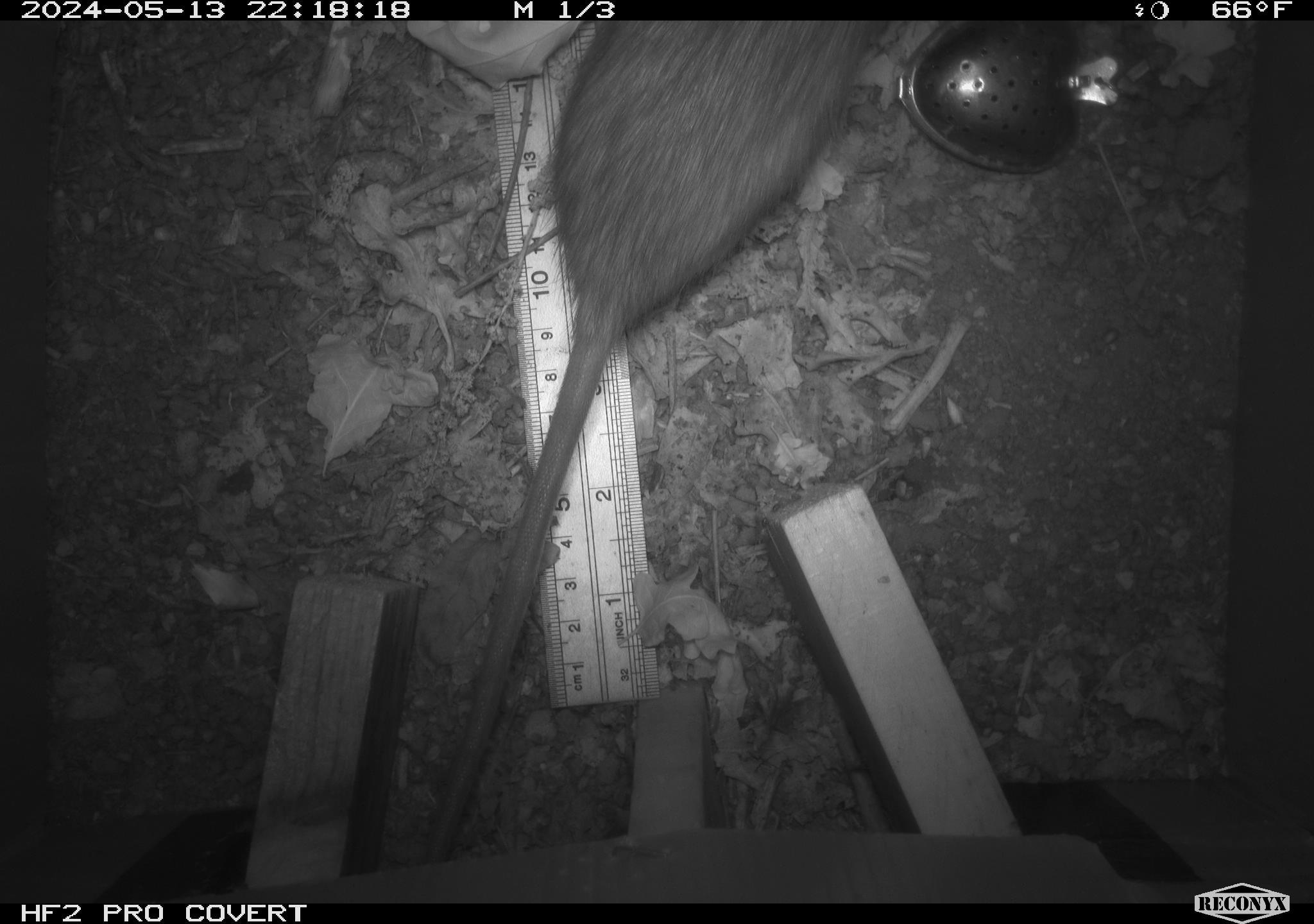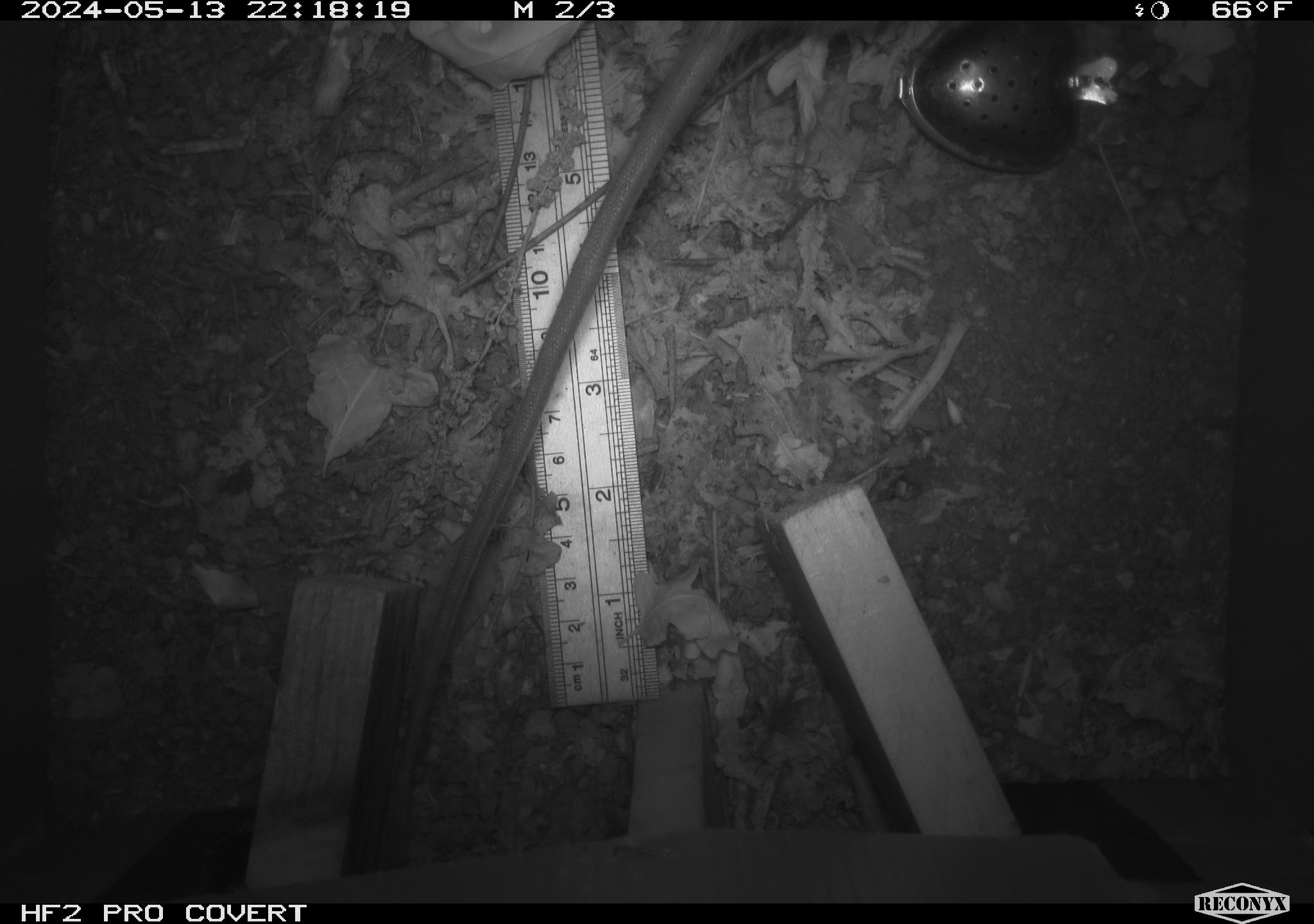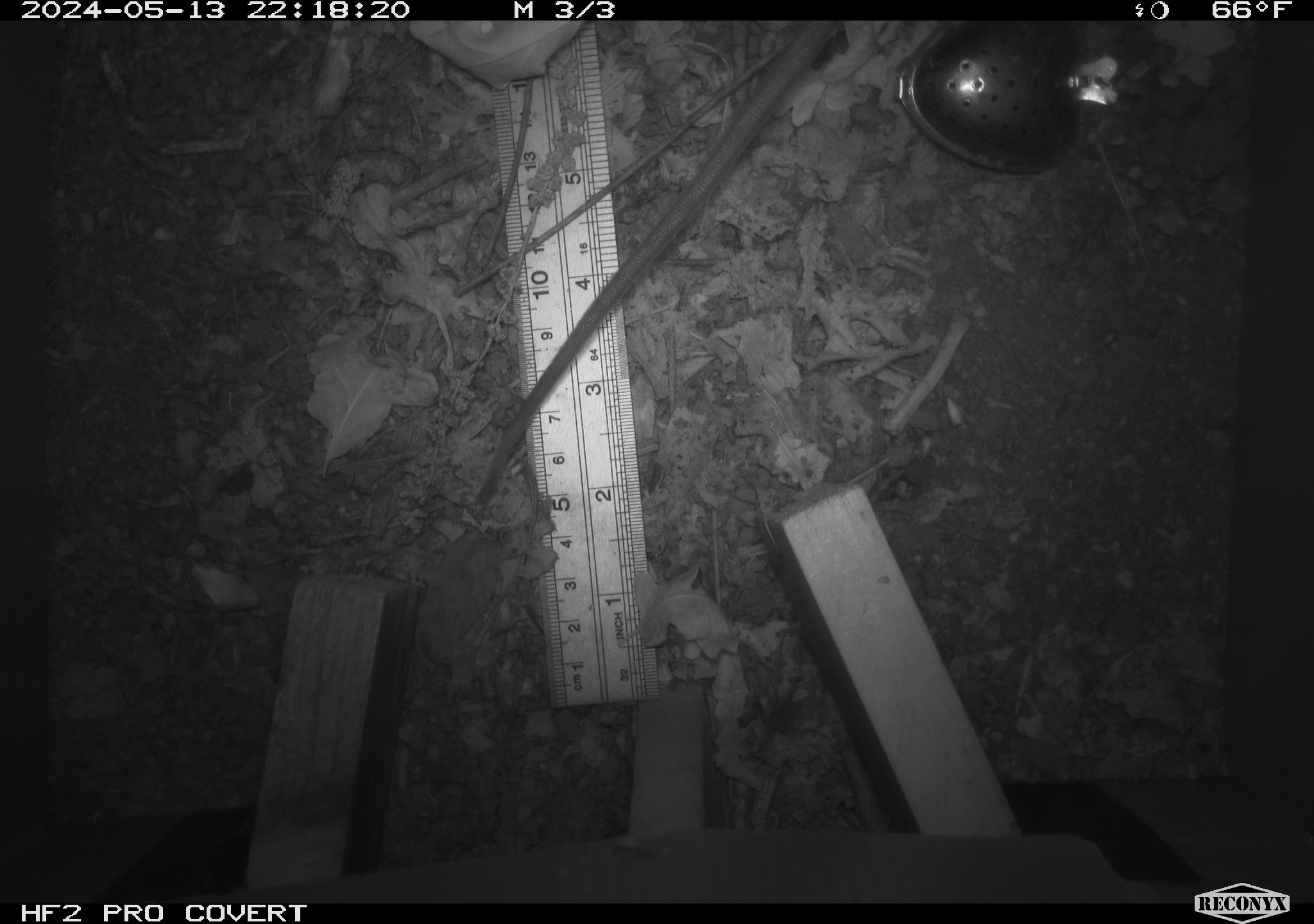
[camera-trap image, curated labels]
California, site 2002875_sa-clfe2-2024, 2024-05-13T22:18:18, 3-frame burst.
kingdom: Animalia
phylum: Chordata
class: Mammalia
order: Rodentia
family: Muridae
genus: Rattus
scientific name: Rattus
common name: rat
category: rattus species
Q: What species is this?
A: Rattus species (rat) (Rattus).